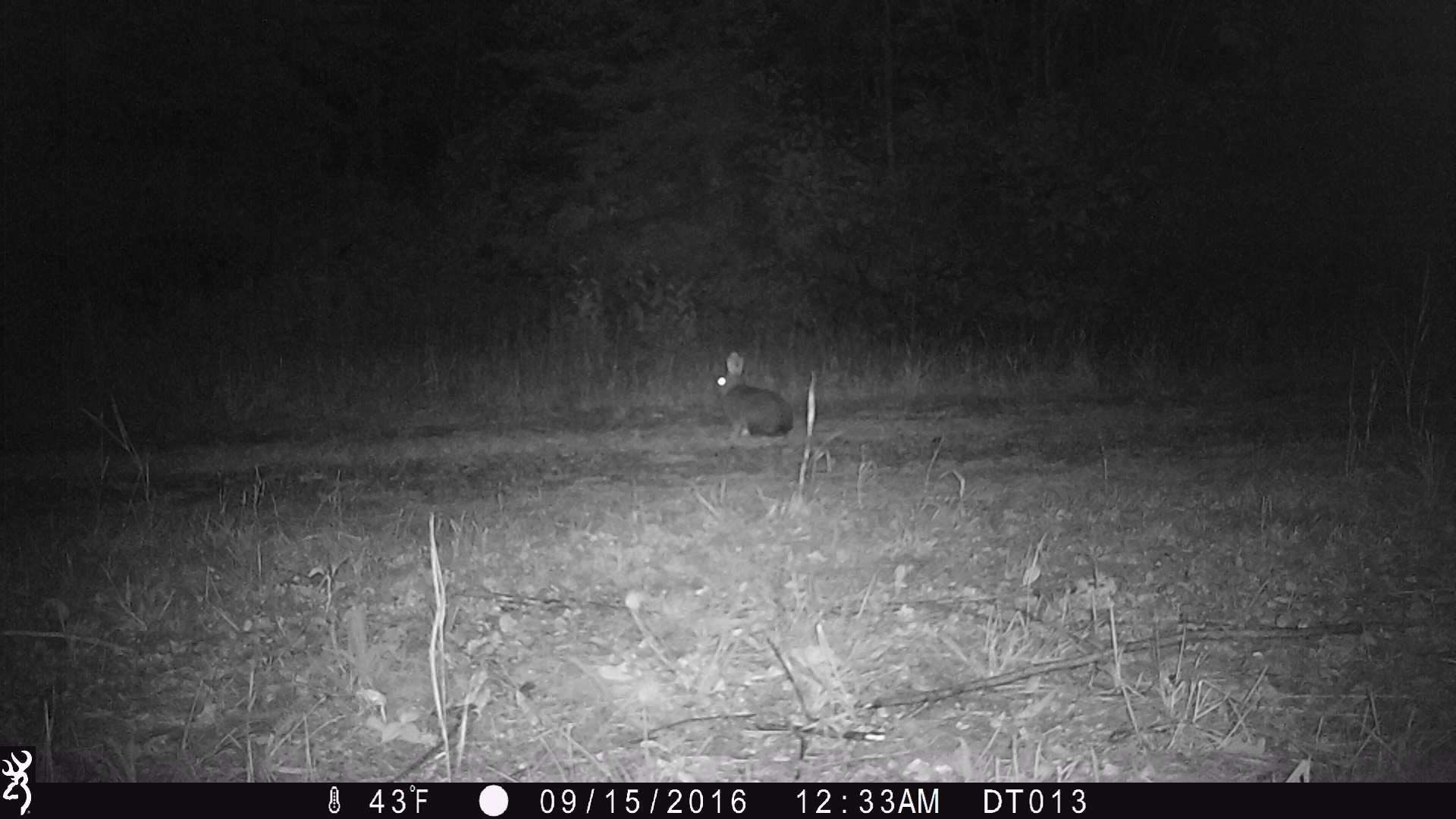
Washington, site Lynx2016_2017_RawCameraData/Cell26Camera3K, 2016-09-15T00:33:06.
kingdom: Animalia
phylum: Chordata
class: Mammalia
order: Lagomorpha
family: Leporidae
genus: Lepus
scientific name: Lepus americanus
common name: snowshoe hare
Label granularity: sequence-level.